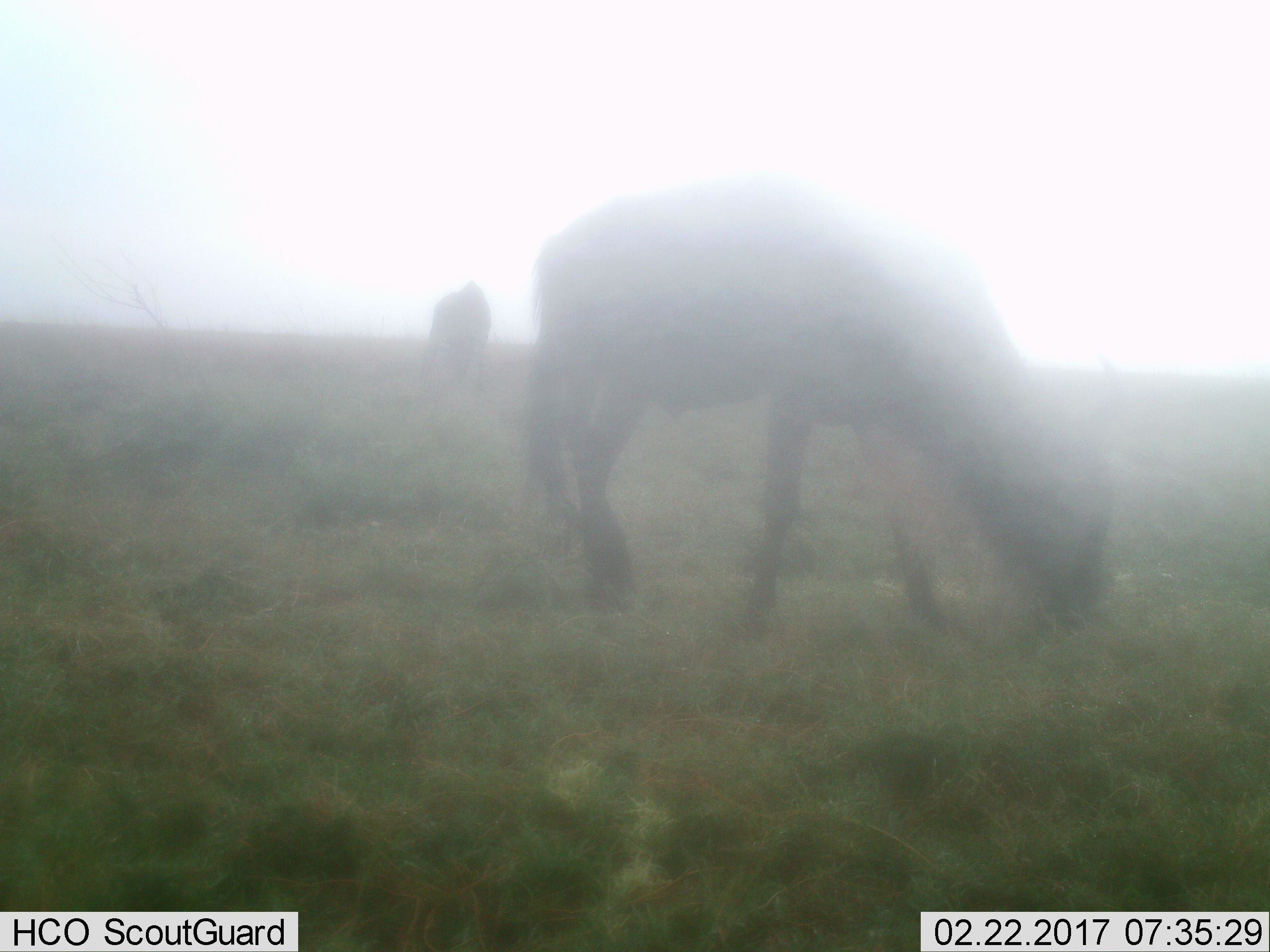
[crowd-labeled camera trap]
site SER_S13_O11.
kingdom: Animalia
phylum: Chordata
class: Mammalia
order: Artiodactyla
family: Bovidae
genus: Connochaetes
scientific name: Connochaetes taurinus taurinus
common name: blue wildebeest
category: wildebeestblue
Wildebeestblue (blue wildebeest) (Connochaetes taurinus taurinus), count 2. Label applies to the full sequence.